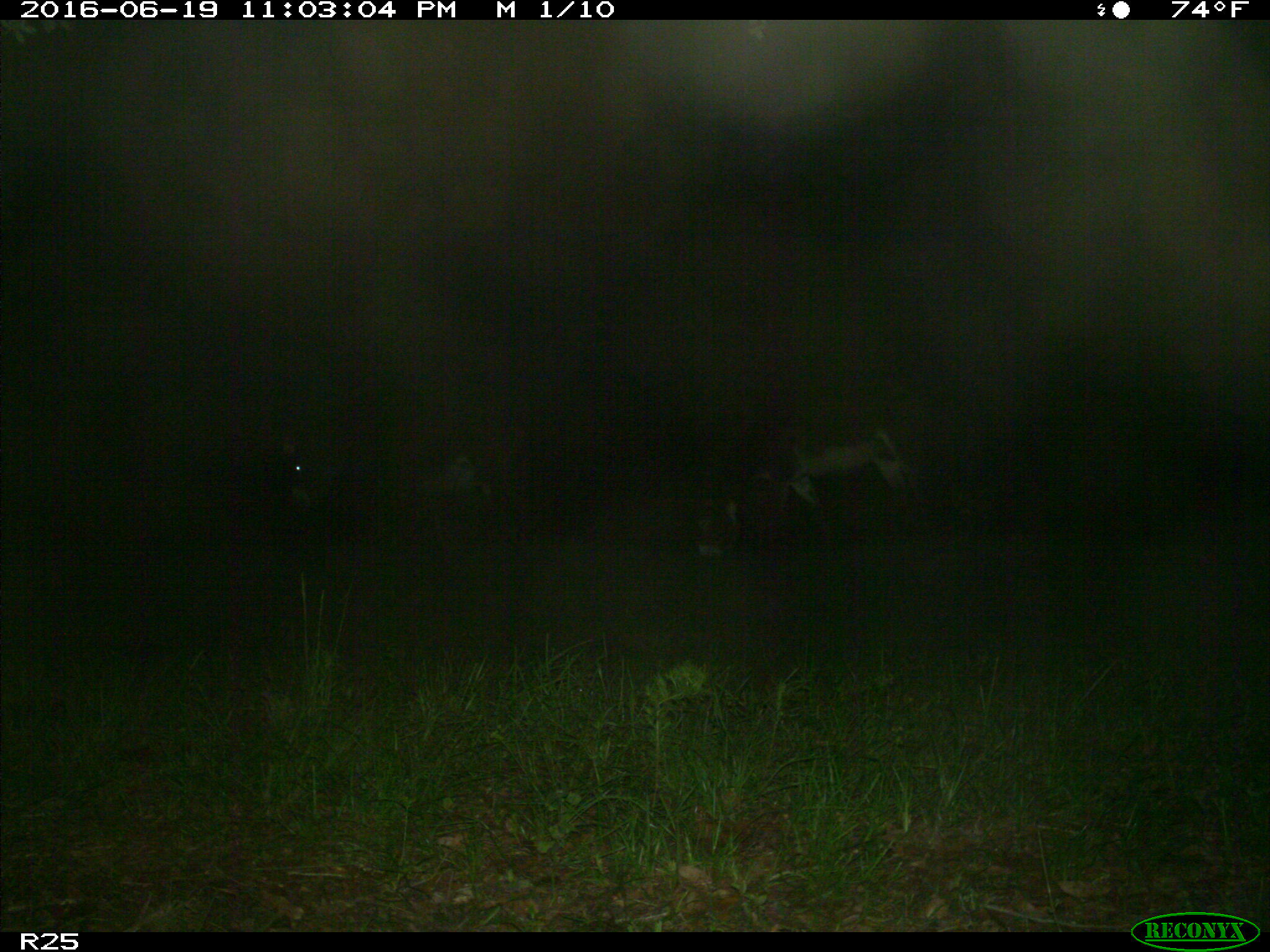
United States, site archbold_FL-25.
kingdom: Animalia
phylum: Chordata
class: Mammalia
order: Artiodactyla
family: Bovidae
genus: Bos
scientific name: Bos taurus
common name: domestic cow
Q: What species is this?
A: Bos taurus (domestic cow).